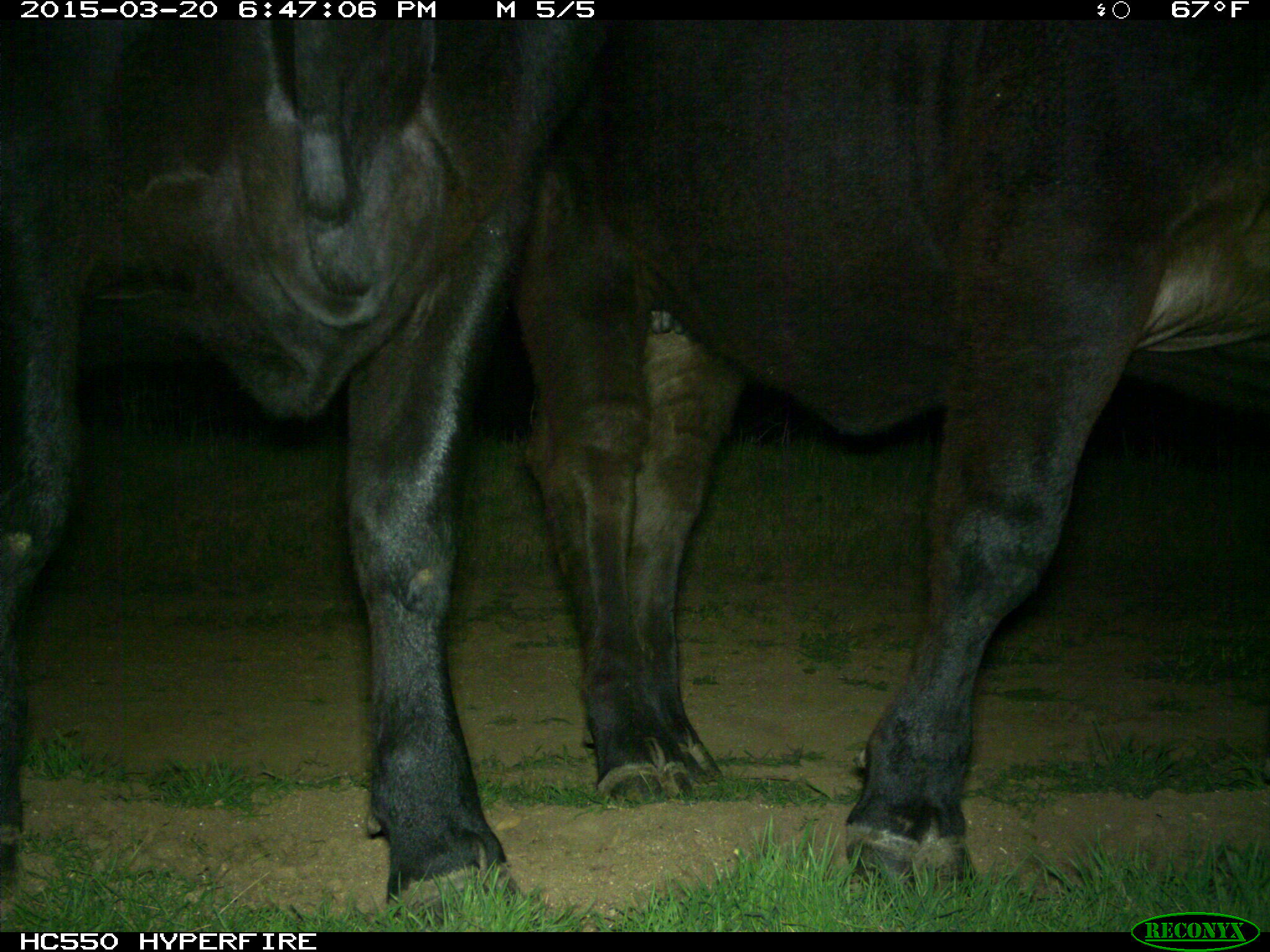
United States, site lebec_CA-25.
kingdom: Animalia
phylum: Chordata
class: Mammalia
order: Artiodactyla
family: Bovidae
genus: Bos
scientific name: Bos taurus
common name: domestic cow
Bos taurus (domestic cow).